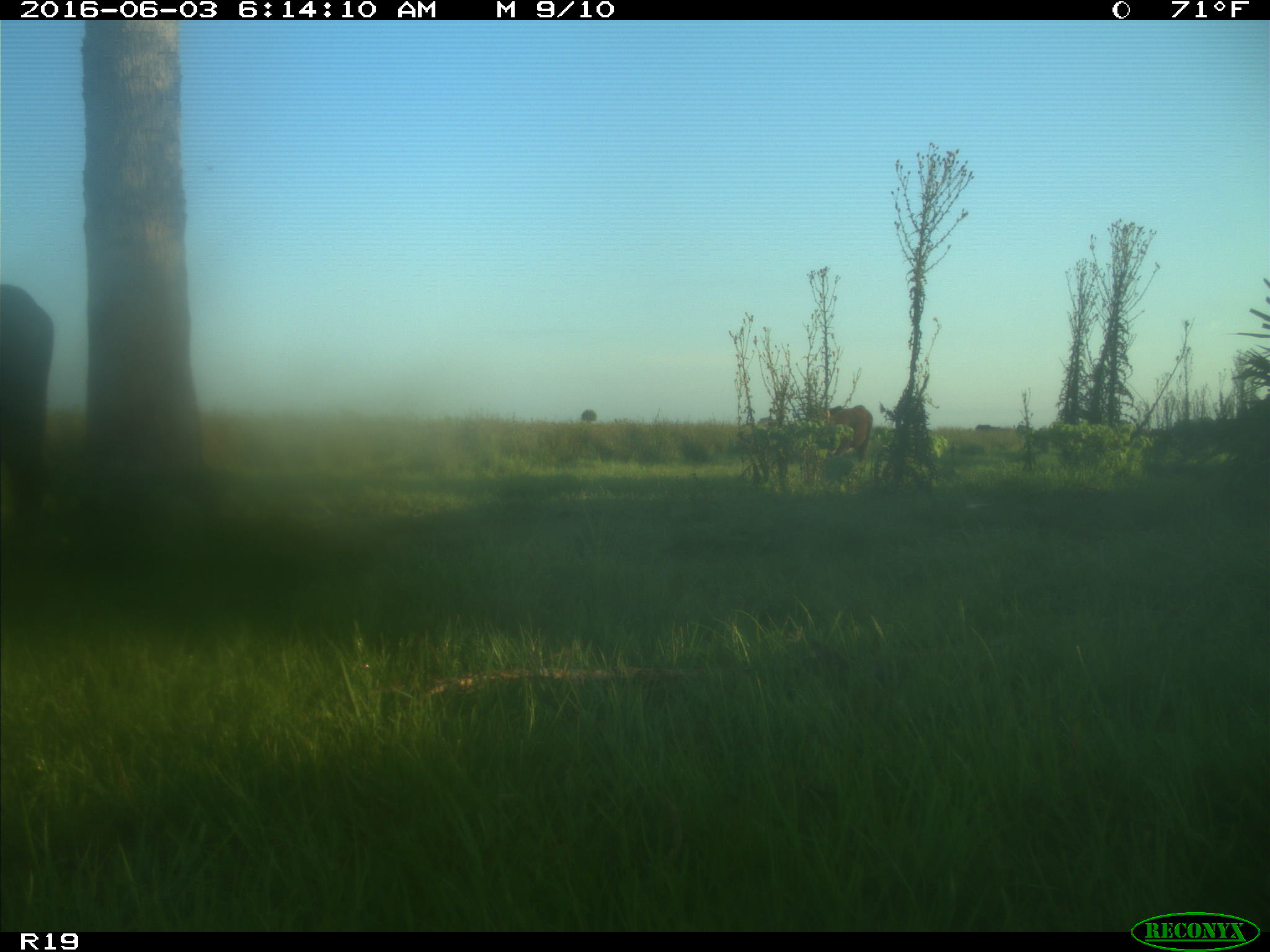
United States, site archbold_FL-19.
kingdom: Animalia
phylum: Chordata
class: Mammalia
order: Artiodactyla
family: Bovidae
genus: Bos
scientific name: Bos taurus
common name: domestic cow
Bos taurus (domestic cow).